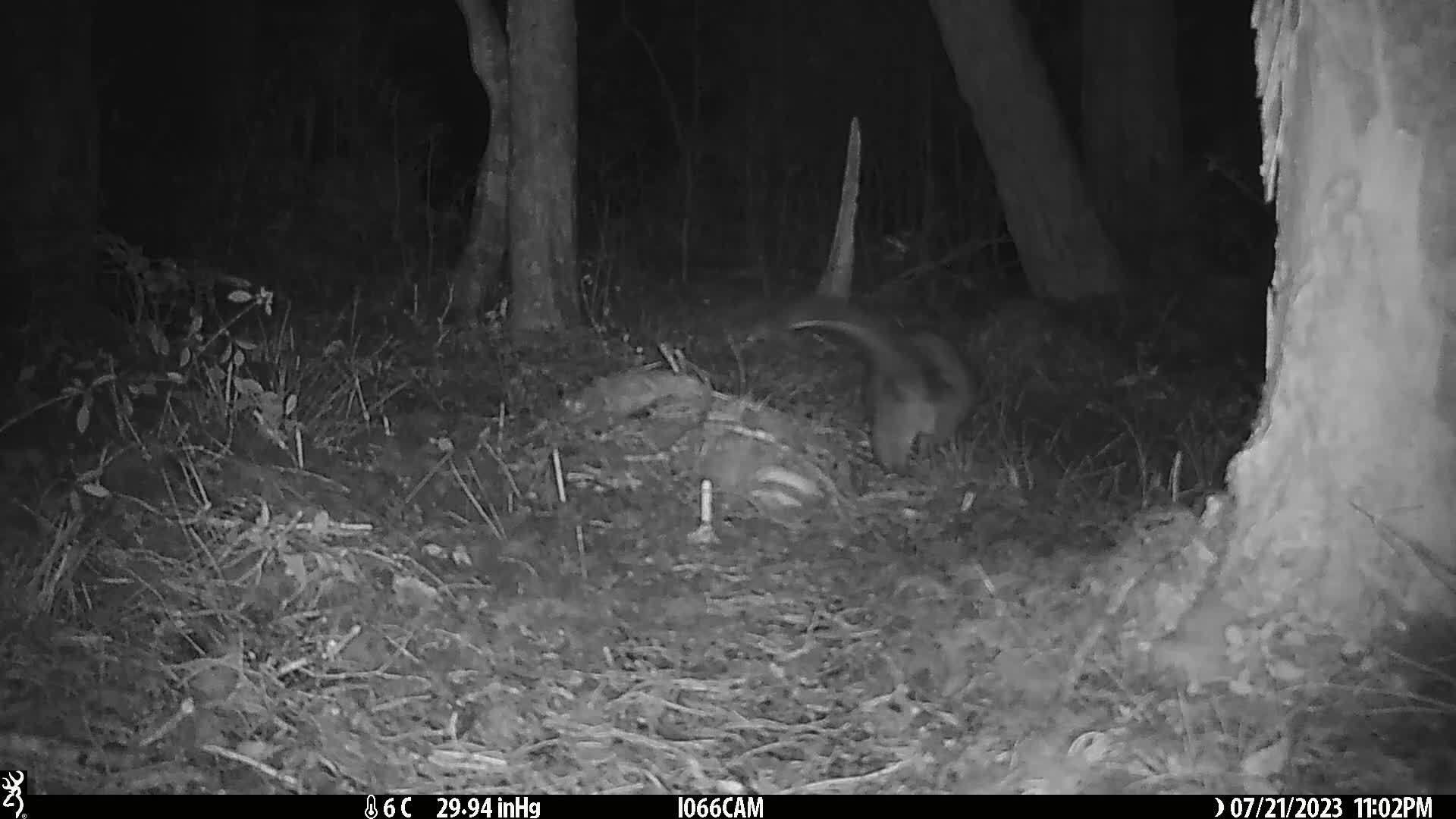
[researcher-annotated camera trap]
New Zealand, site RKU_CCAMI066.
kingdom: Animalia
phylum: Chordata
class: Mammalia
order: Diprotodontia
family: Phalangeridae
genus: Trichosurus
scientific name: Trichosurus vulpecula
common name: common brushtail possum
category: possum